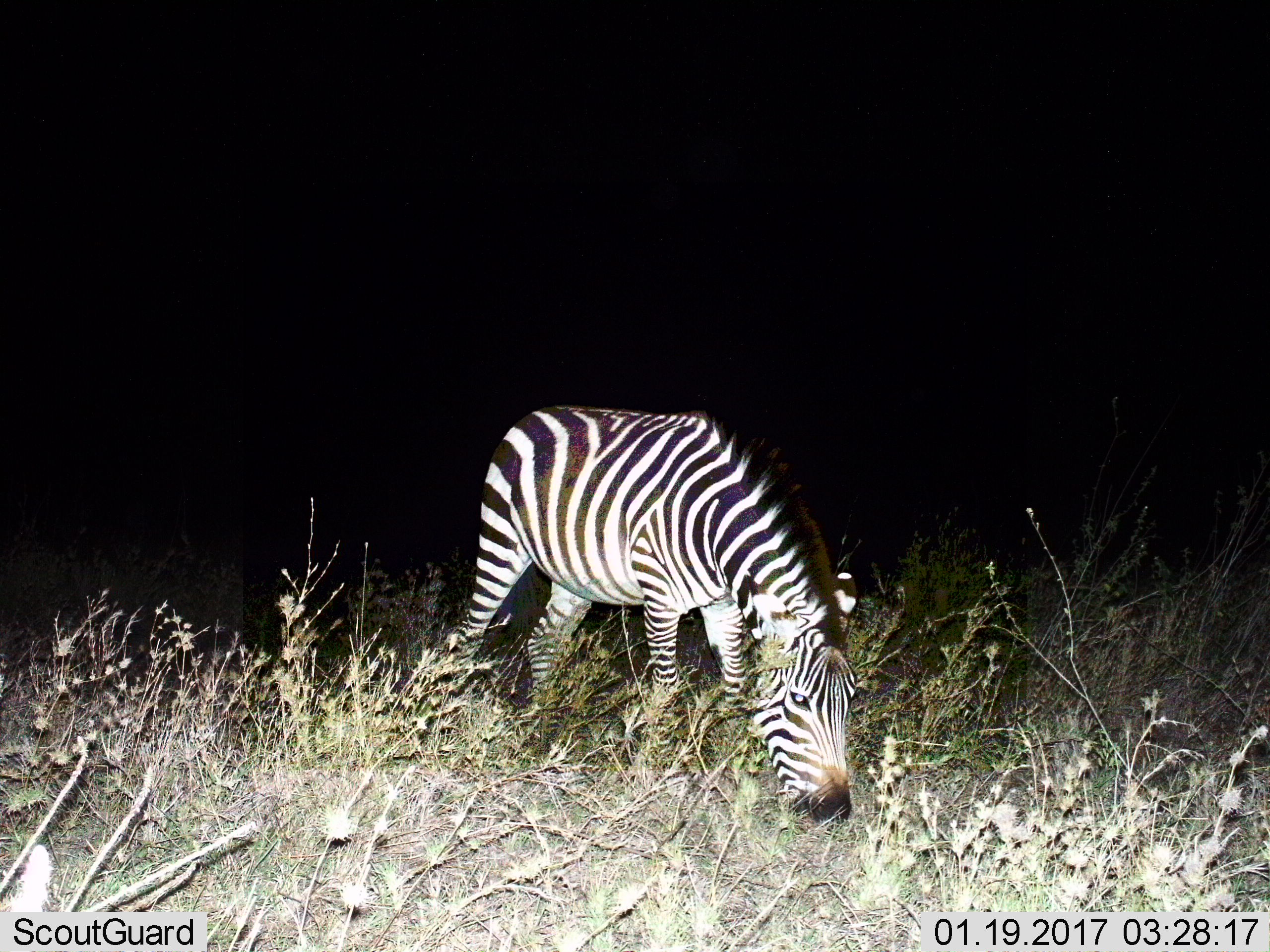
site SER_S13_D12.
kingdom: Animalia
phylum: Chordata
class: Mammalia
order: Perissodactyla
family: Equidae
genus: Equus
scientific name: Equus quagga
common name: plains zebra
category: zebraplains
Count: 1.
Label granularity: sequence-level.